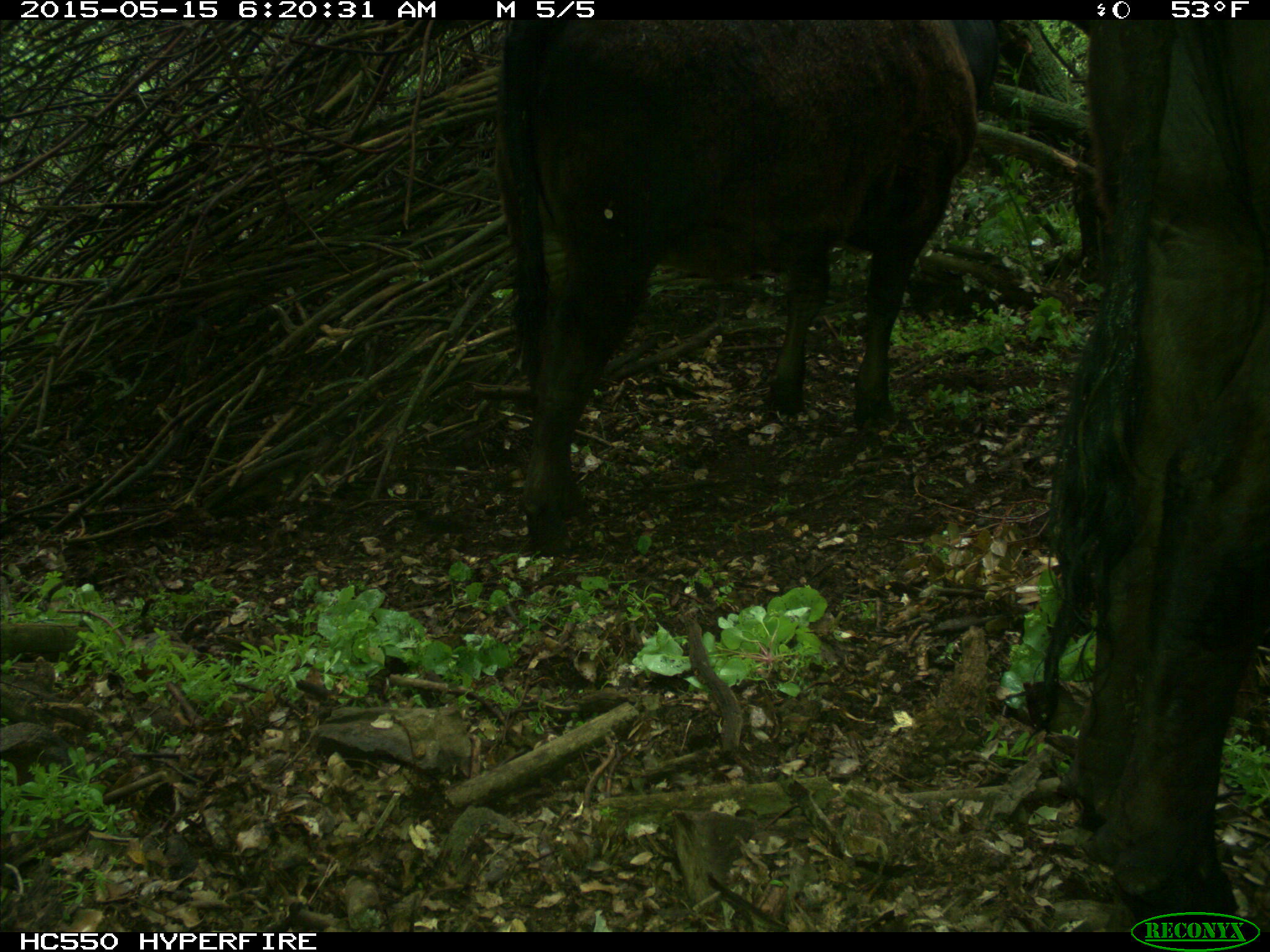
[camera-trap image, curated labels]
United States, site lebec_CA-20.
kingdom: Animalia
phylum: Chordata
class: Mammalia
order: Artiodactyla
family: Bovidae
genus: Bos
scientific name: Bos taurus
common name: domestic cow